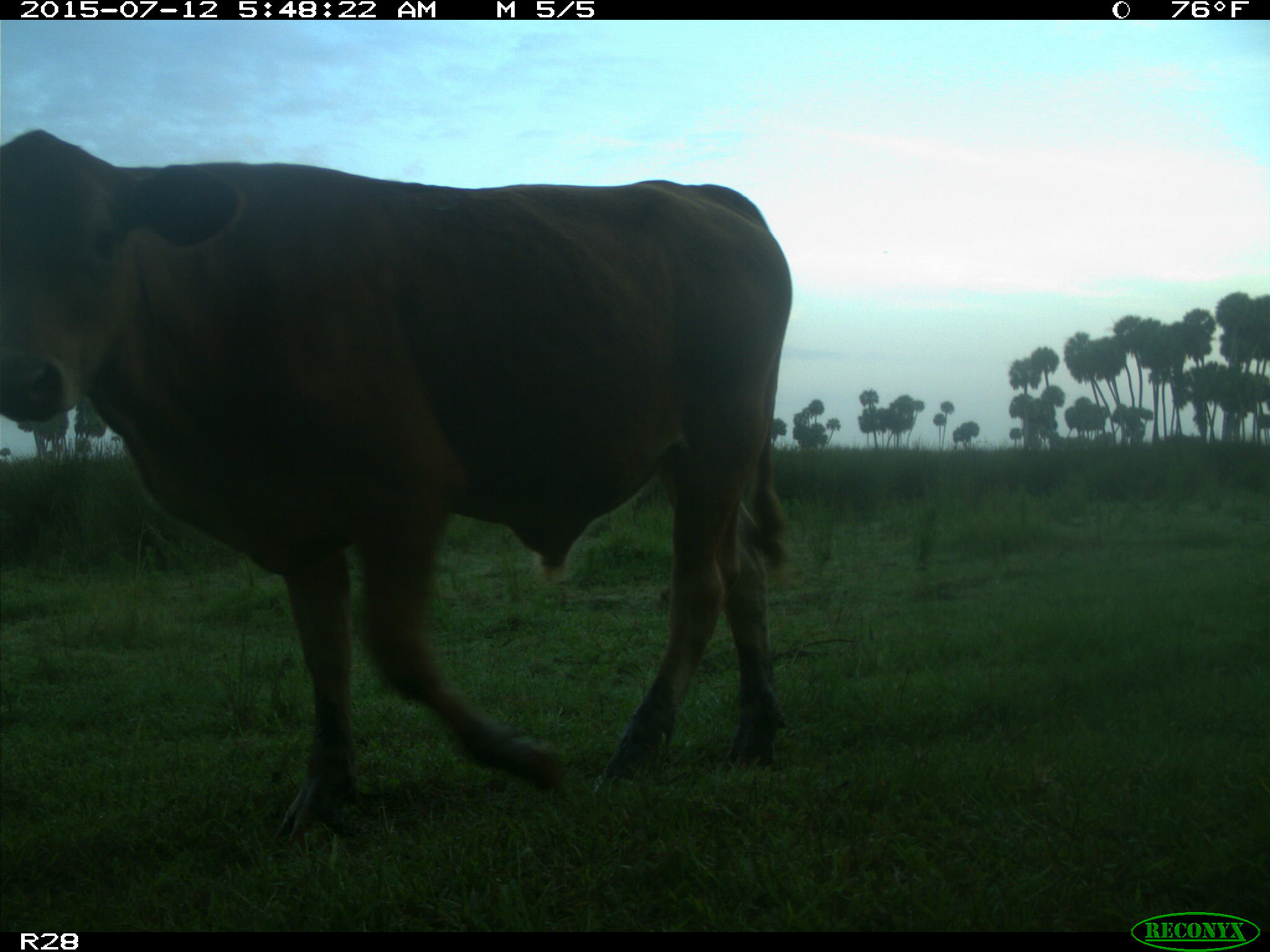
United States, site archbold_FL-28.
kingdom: Animalia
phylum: Chordata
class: Mammalia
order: Artiodactyla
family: Bovidae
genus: Bos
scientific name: Bos taurus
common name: domestic cow